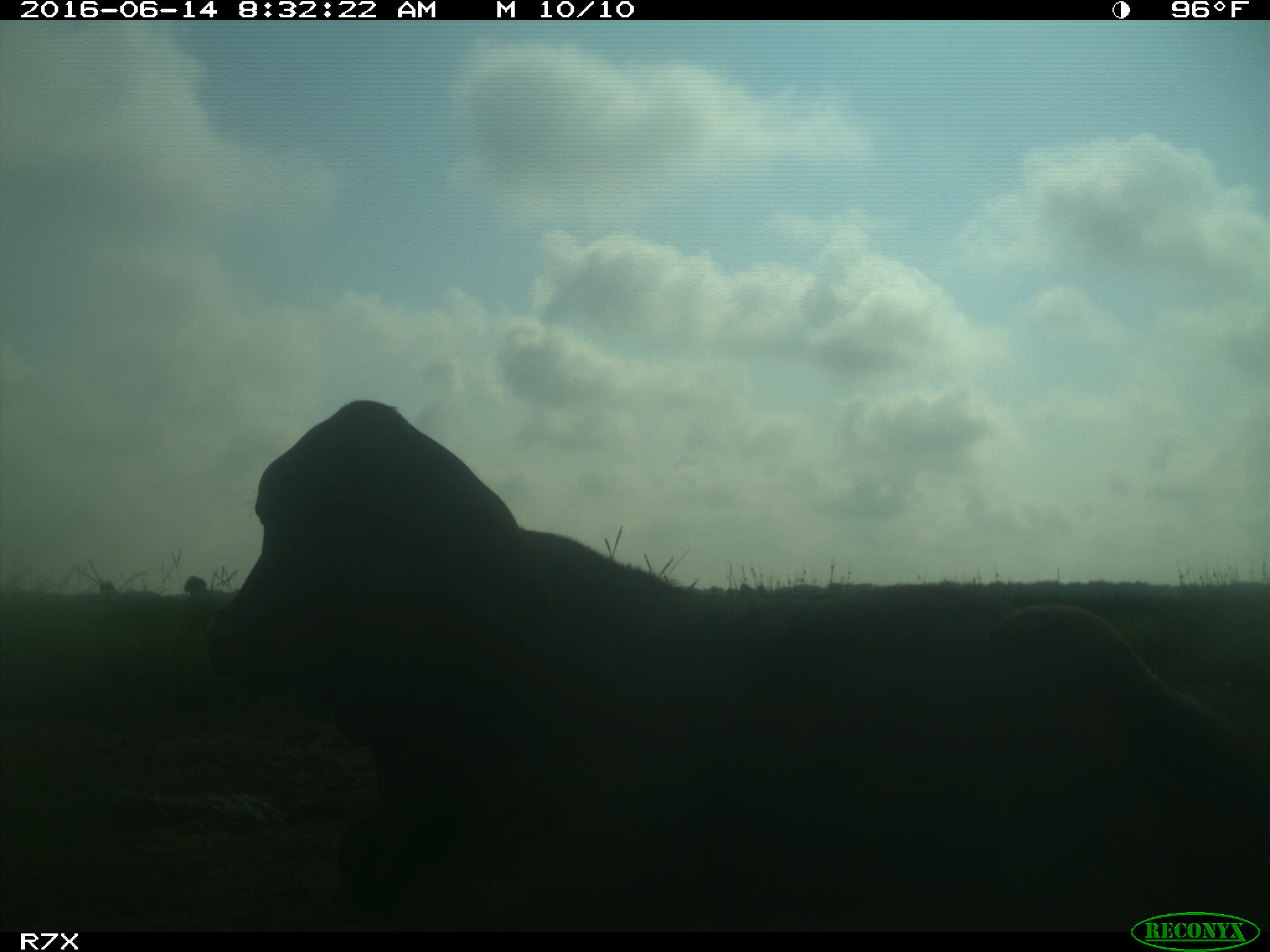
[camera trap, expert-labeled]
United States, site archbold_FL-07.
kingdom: Animalia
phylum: Chordata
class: Mammalia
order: Artiodactyla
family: Bovidae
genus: Bos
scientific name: Bos taurus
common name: domestic cow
Bos taurus (domestic cow).